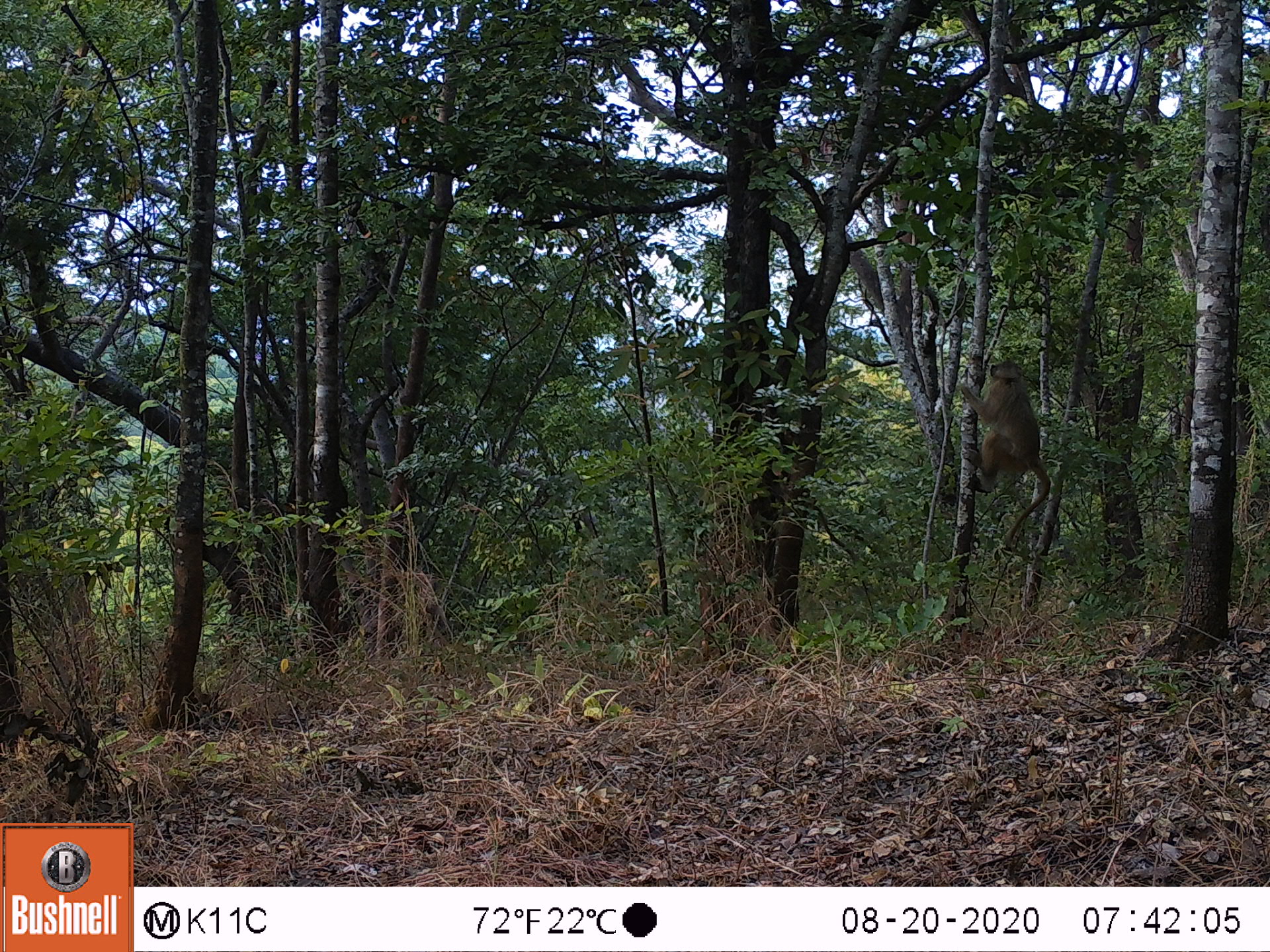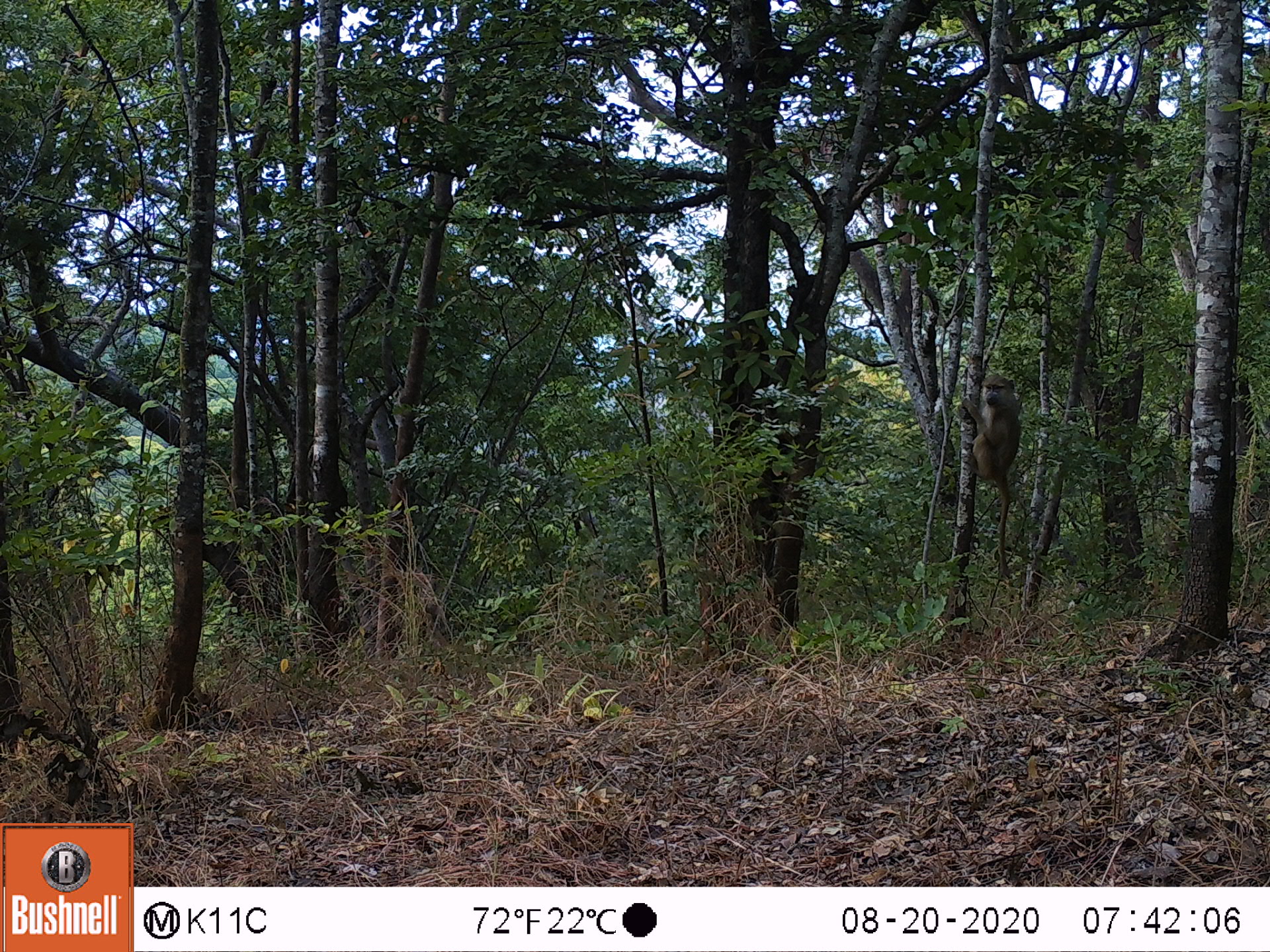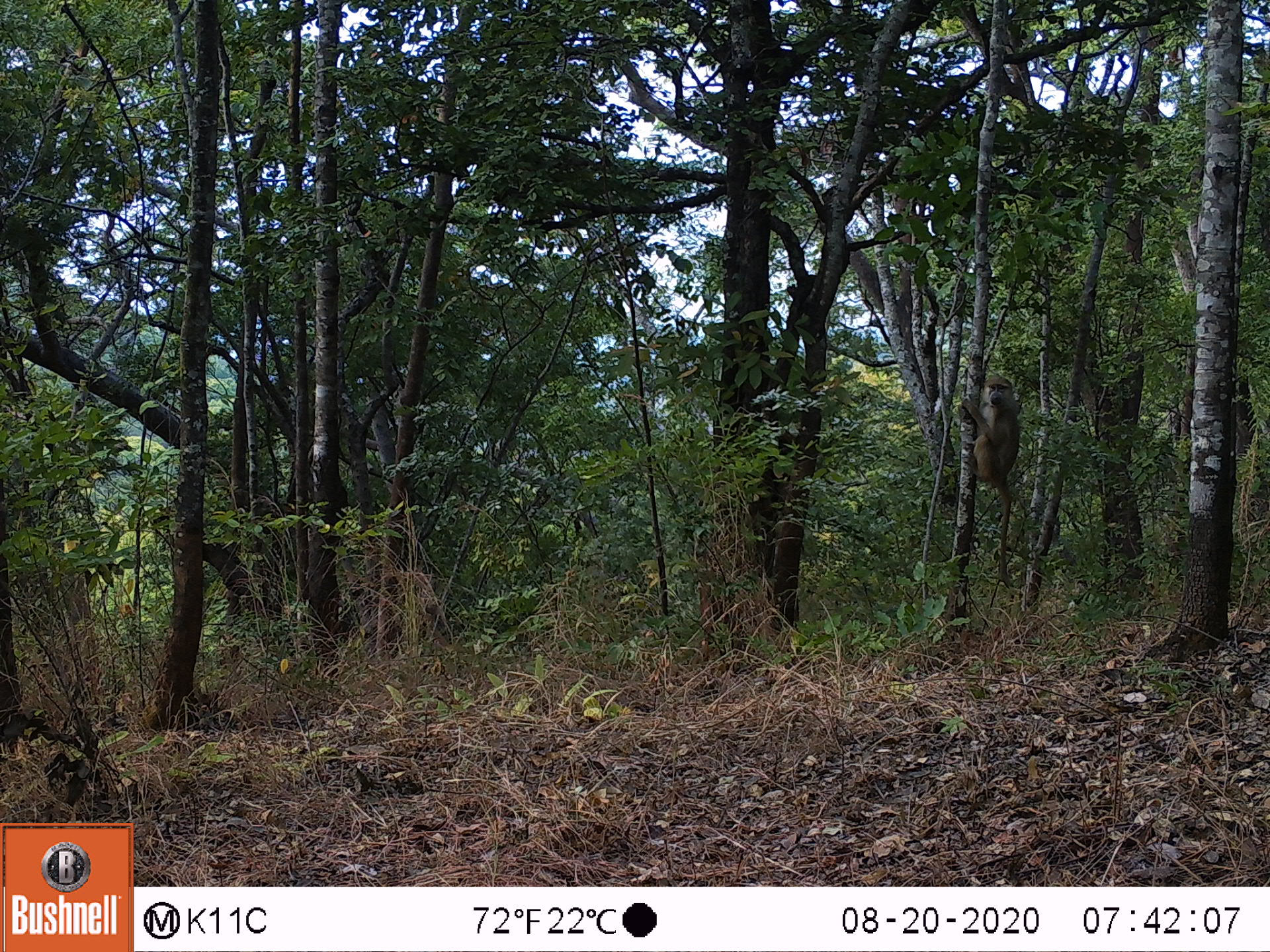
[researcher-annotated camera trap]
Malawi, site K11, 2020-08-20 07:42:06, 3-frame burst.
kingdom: Animalia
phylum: Chordata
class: Mammalia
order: Primates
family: Cercopithecidae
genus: Papio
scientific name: Papio cynocephalus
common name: yellow baboon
Yellow baboon (Papio cynocephalus), count 1.